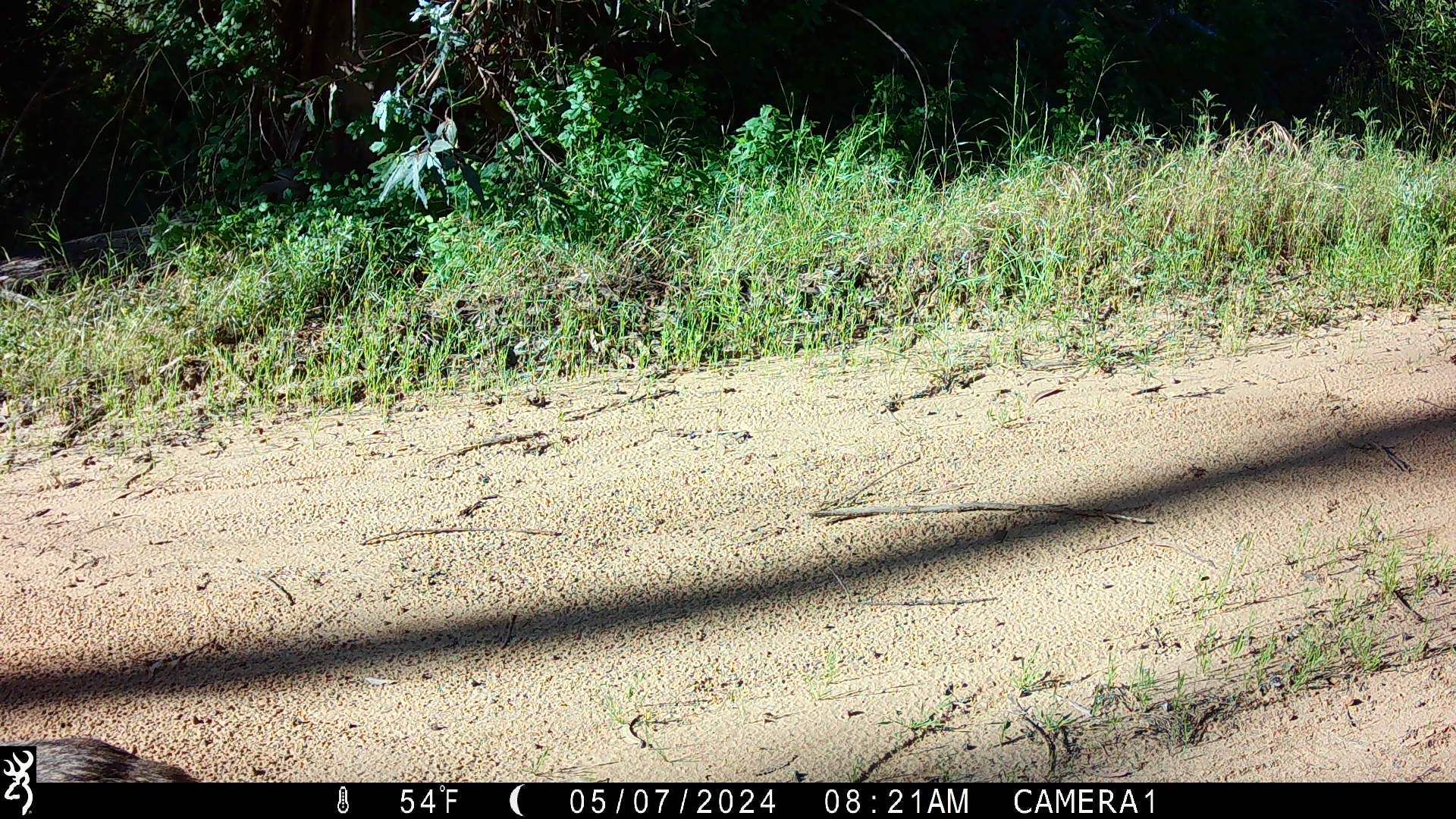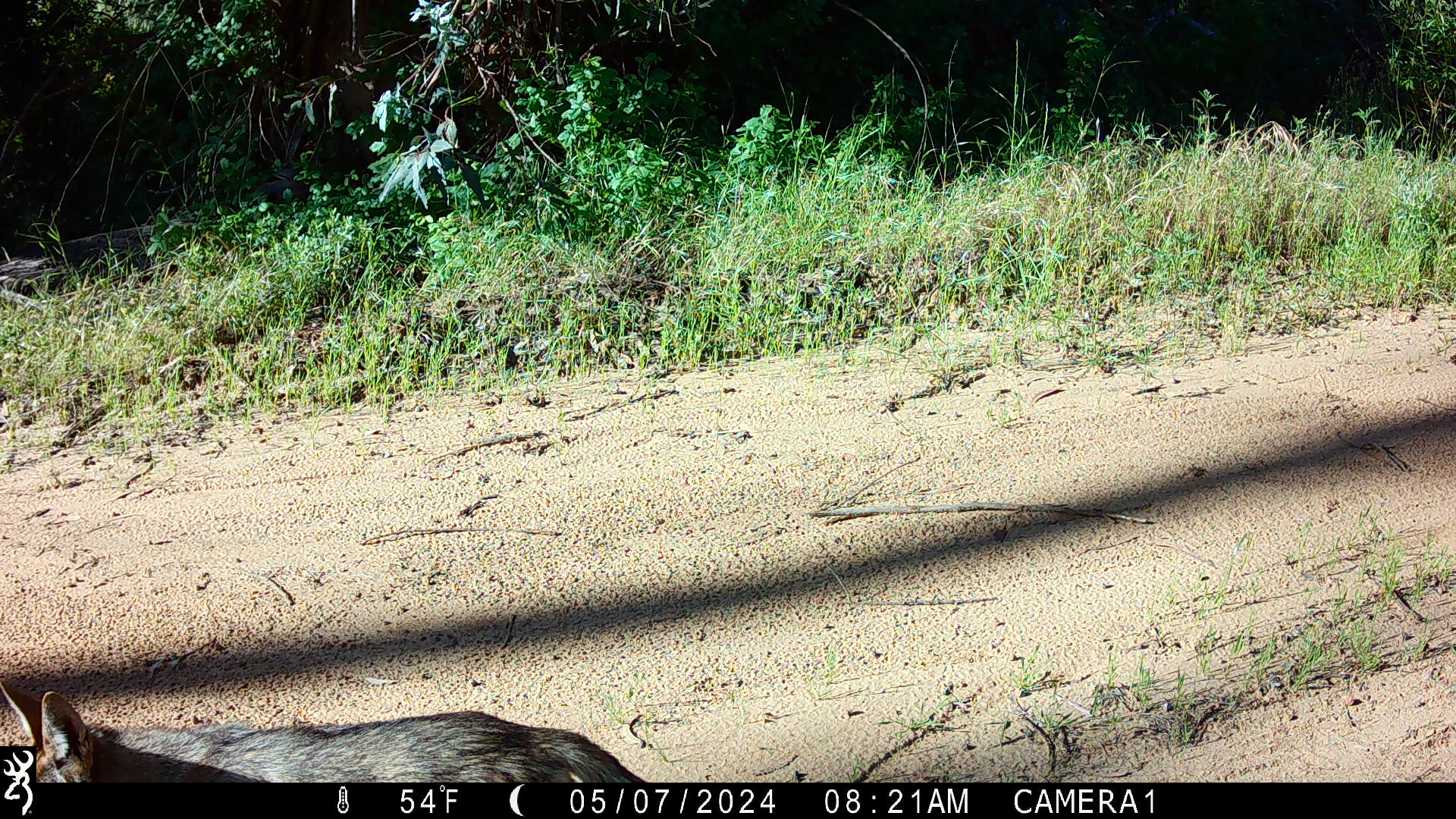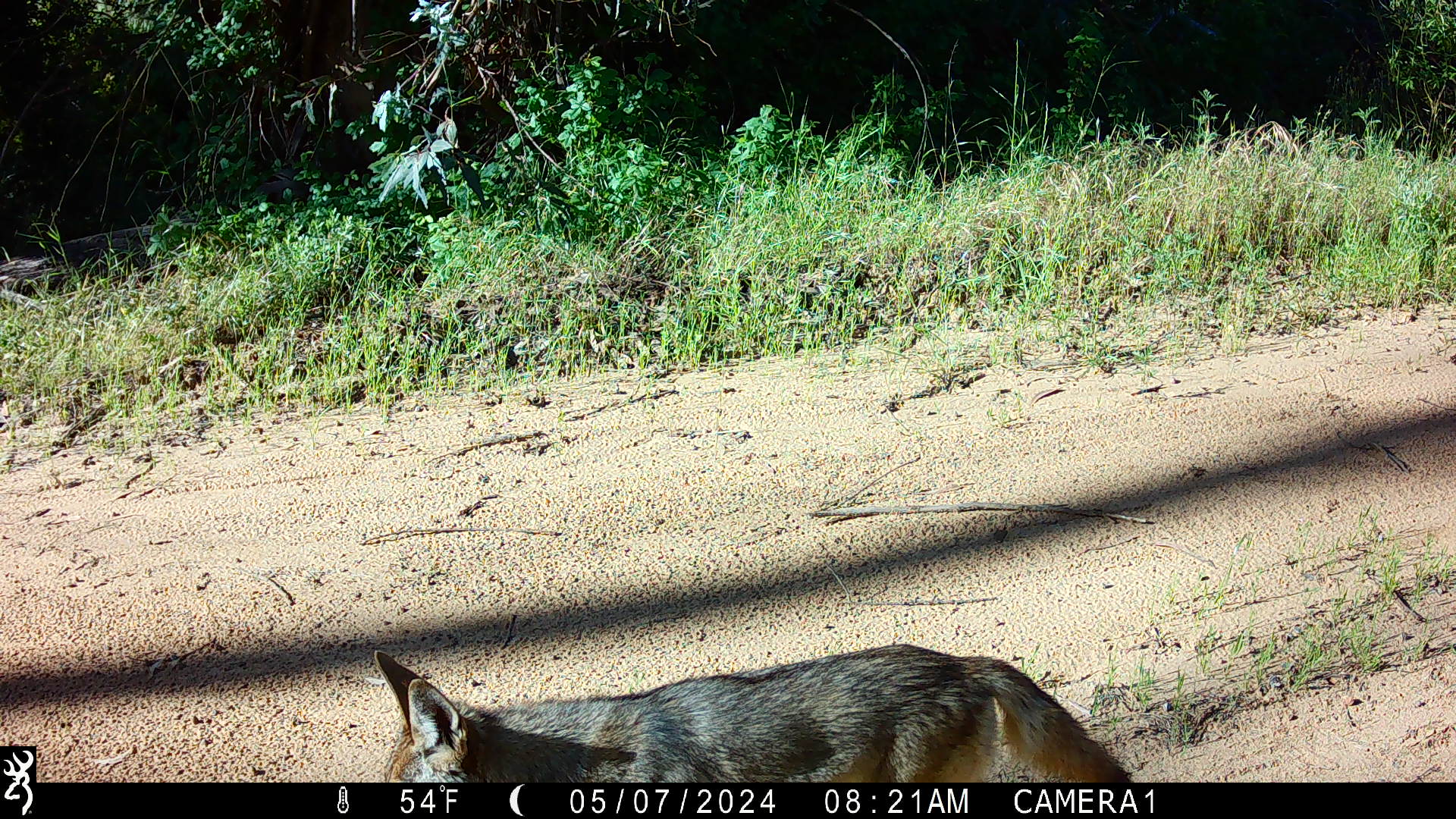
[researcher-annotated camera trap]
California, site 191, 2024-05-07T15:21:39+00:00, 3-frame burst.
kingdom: Animalia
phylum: Chordata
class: Mammalia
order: Carnivora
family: Canidae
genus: Urocyon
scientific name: Urocyon cinereoargenteus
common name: gray fox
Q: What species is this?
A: Gray fox (Urocyon cinereoargenteus).